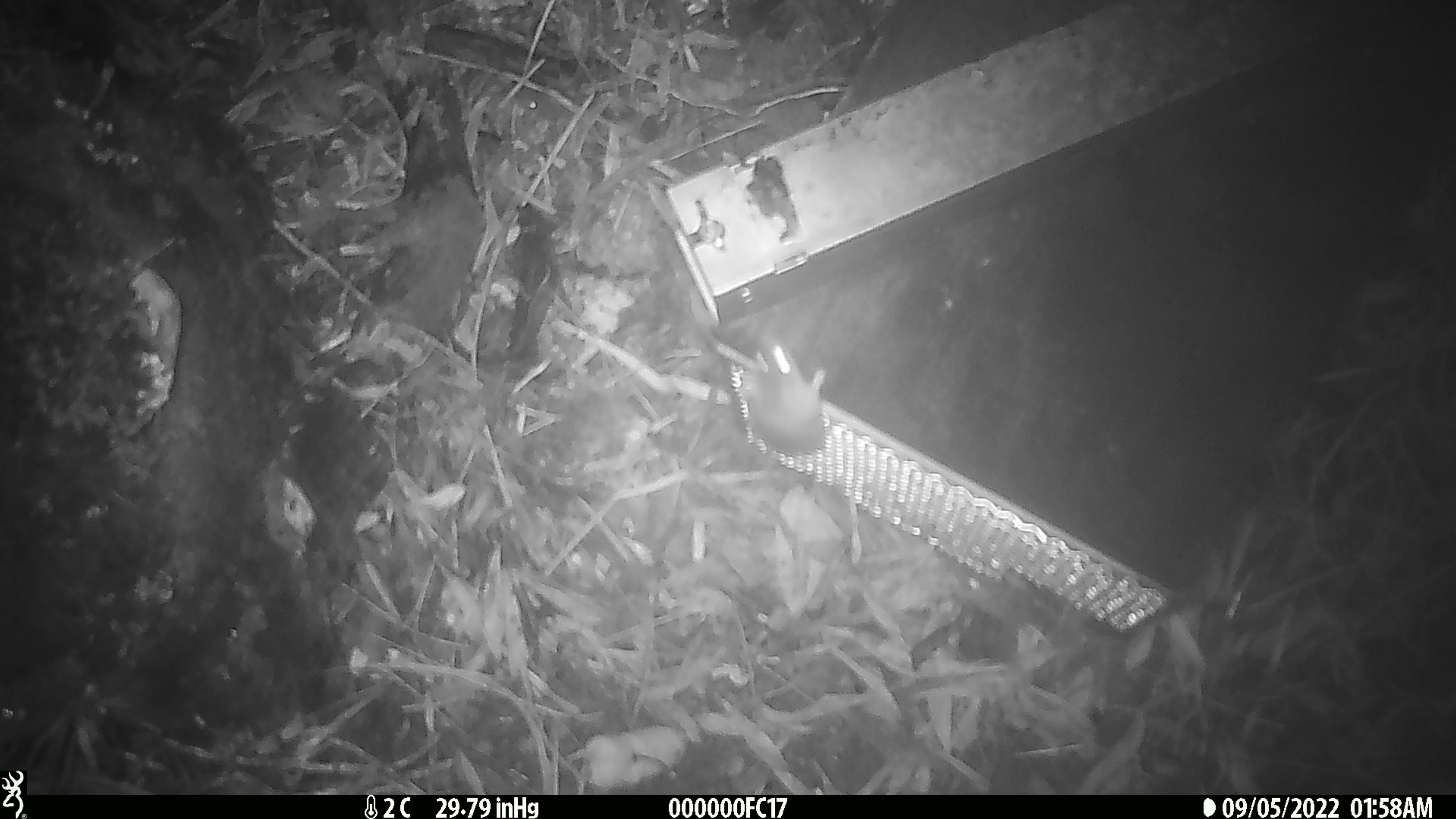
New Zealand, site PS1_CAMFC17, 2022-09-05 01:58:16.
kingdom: Animalia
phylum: Chordata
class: Mammalia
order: Rodentia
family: Muridae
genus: Mus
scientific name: Mus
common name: mouse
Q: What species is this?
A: Mouse (Mus).